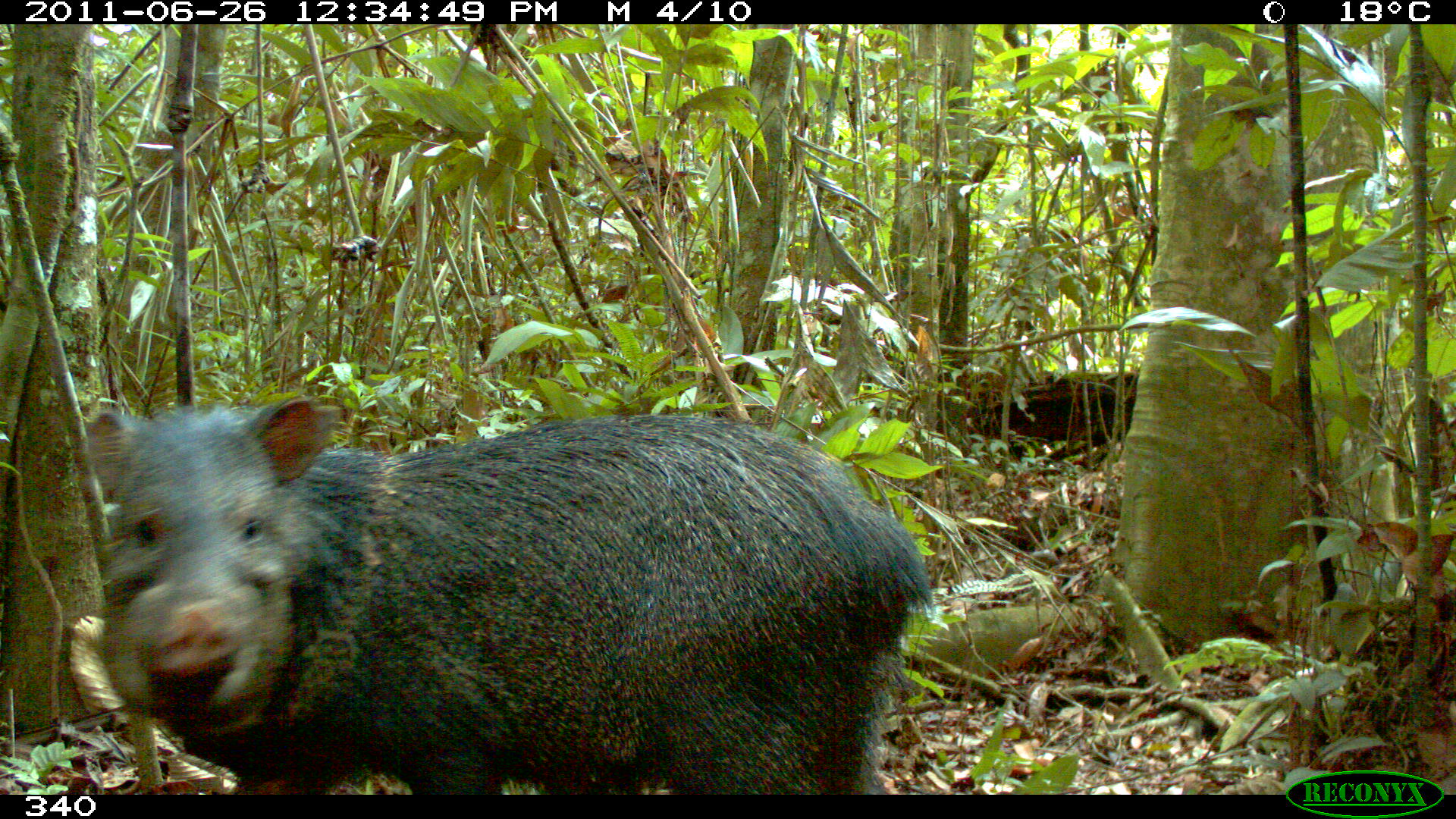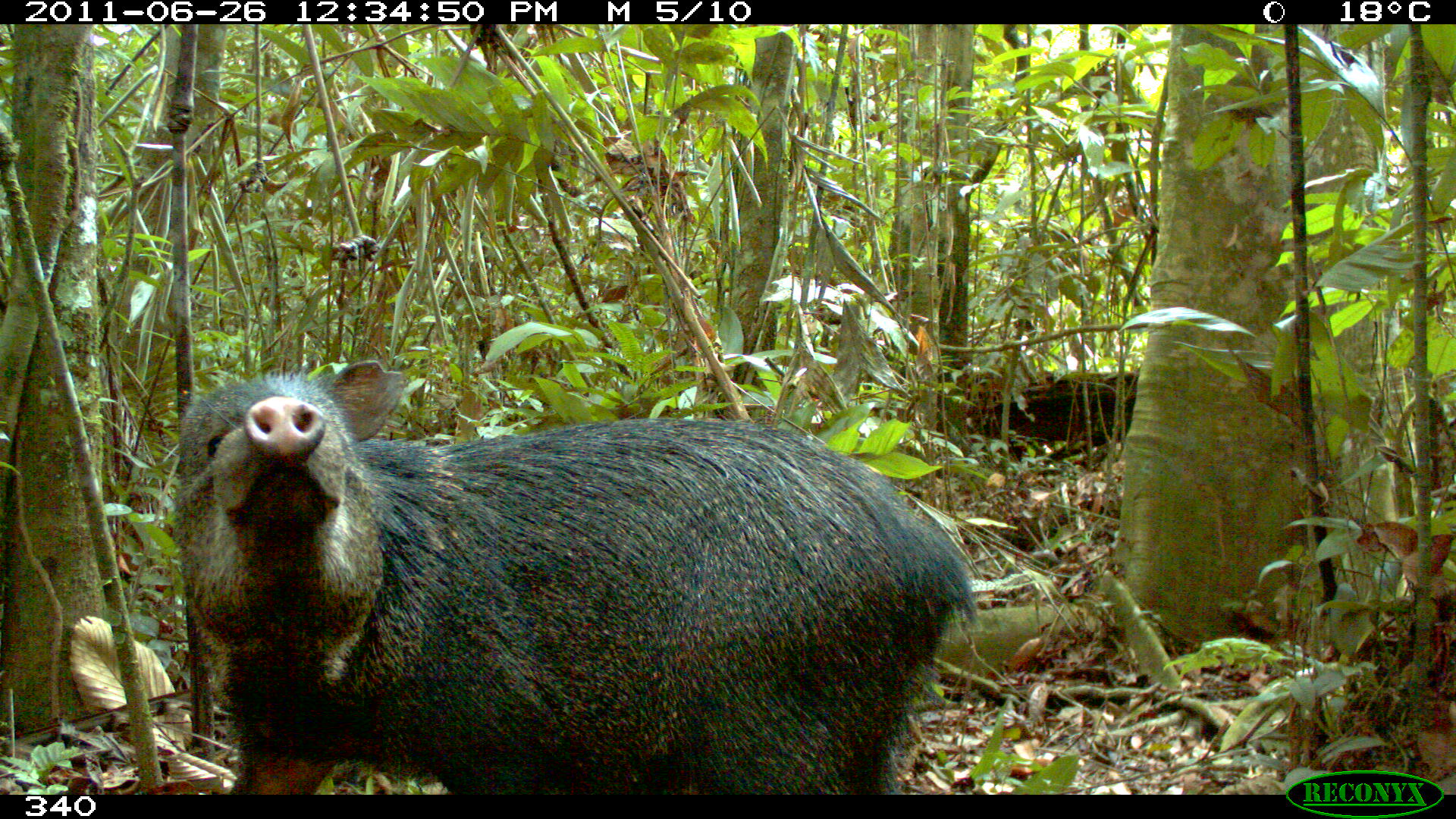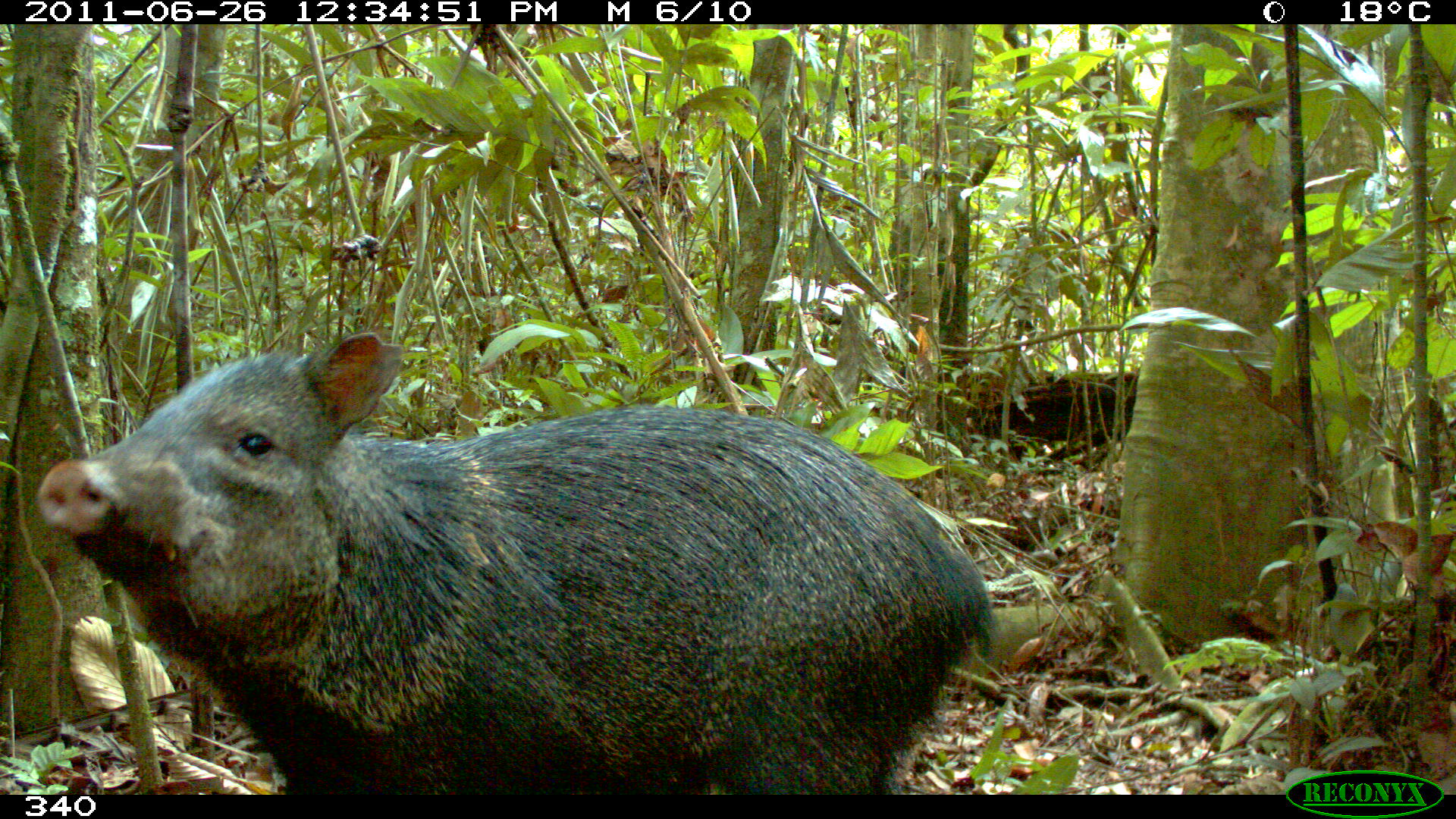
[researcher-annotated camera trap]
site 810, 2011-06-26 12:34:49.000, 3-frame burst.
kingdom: Animalia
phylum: Chordata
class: Mammalia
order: Artiodactyla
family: Tayassuidae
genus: Pecari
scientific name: Pecari tajacu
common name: collared peccary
Pecari tajacu (collared peccary).